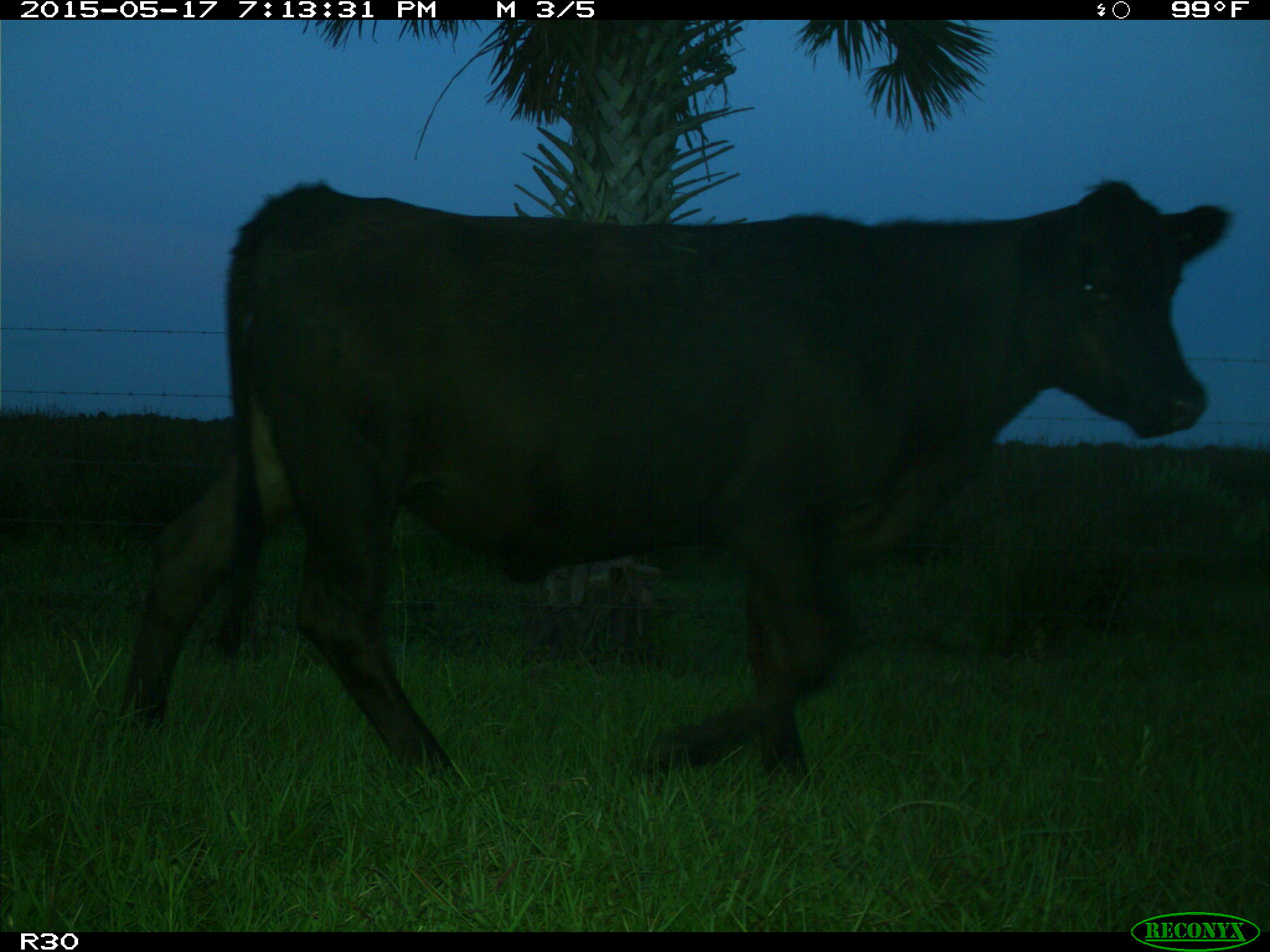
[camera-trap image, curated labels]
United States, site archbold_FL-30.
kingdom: Animalia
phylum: Chordata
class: Mammalia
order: Artiodactyla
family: Bovidae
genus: Bos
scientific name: Bos taurus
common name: domestic cow